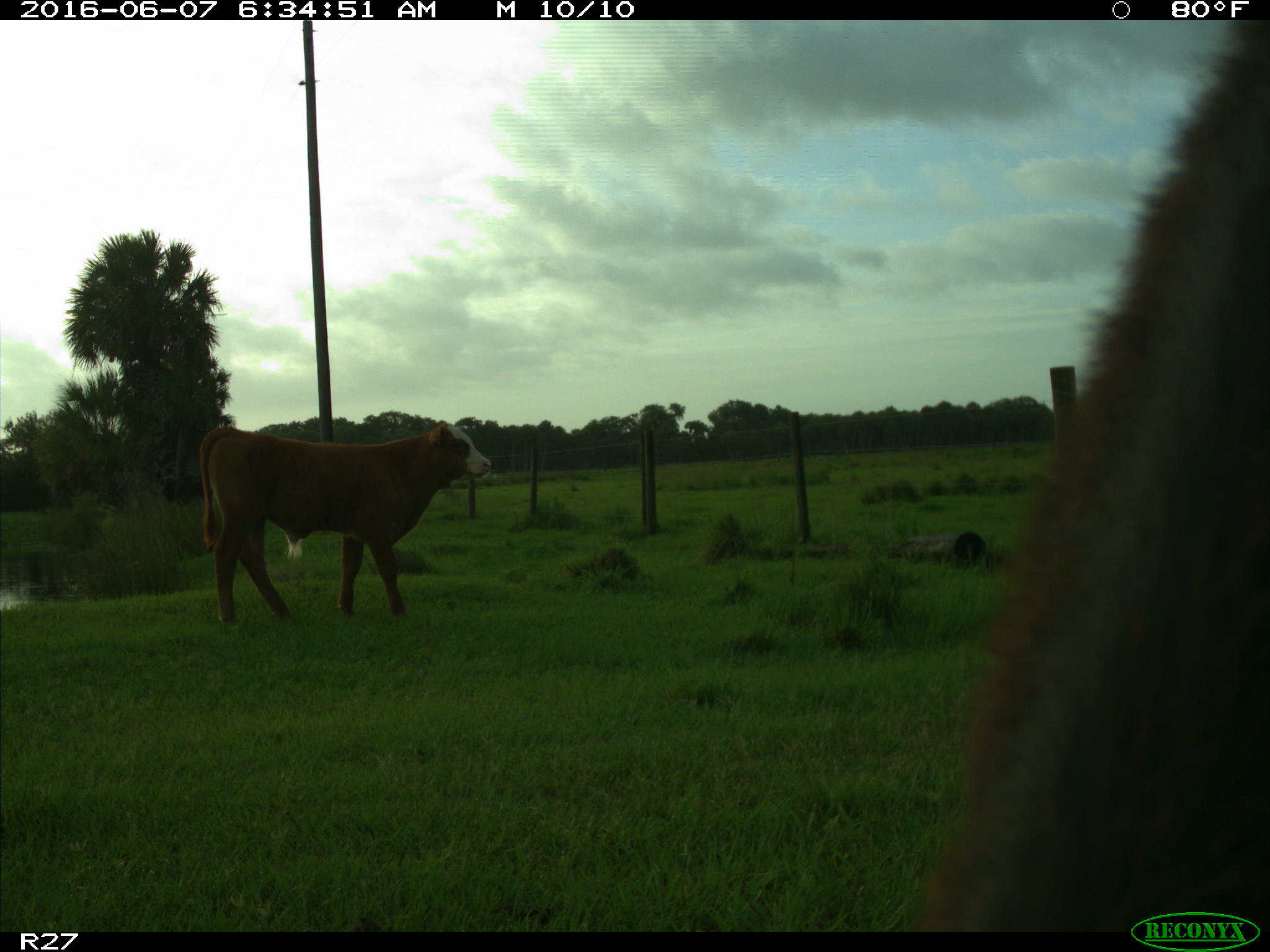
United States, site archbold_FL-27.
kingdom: Animalia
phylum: Chordata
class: Mammalia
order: Artiodactyla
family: Bovidae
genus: Bos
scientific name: Bos taurus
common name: domestic cow